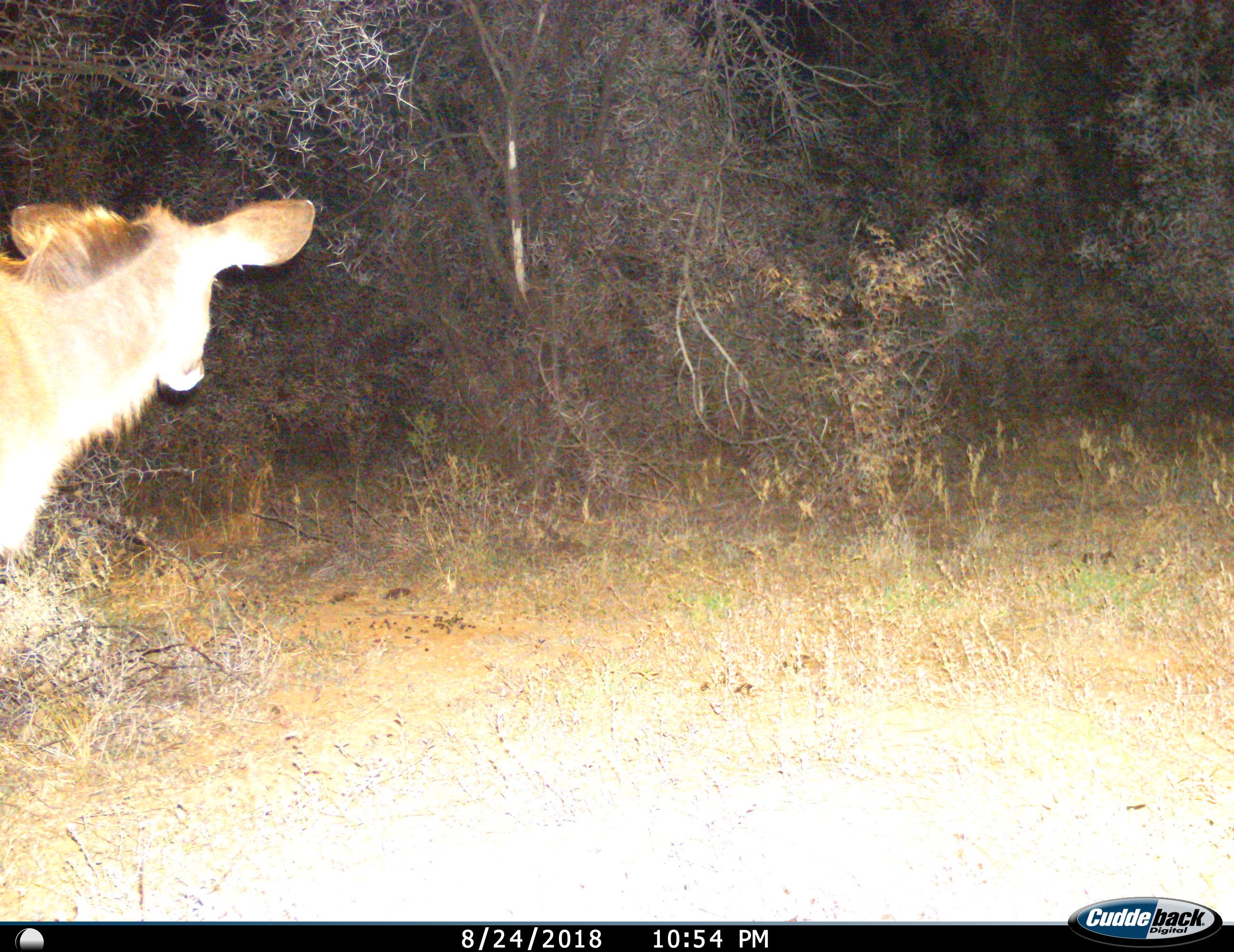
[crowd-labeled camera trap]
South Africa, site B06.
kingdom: Animalia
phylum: Chordata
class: Mammalia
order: Artiodactyla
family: Bovidae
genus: Tragelaphus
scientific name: Tragelaphus strepsiceros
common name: greater kudu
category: kudu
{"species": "kudu (greater kudu) (Tragelaphus strepsiceros)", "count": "1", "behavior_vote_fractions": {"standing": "44%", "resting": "0%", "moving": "56%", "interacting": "0%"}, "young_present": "0%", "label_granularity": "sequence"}